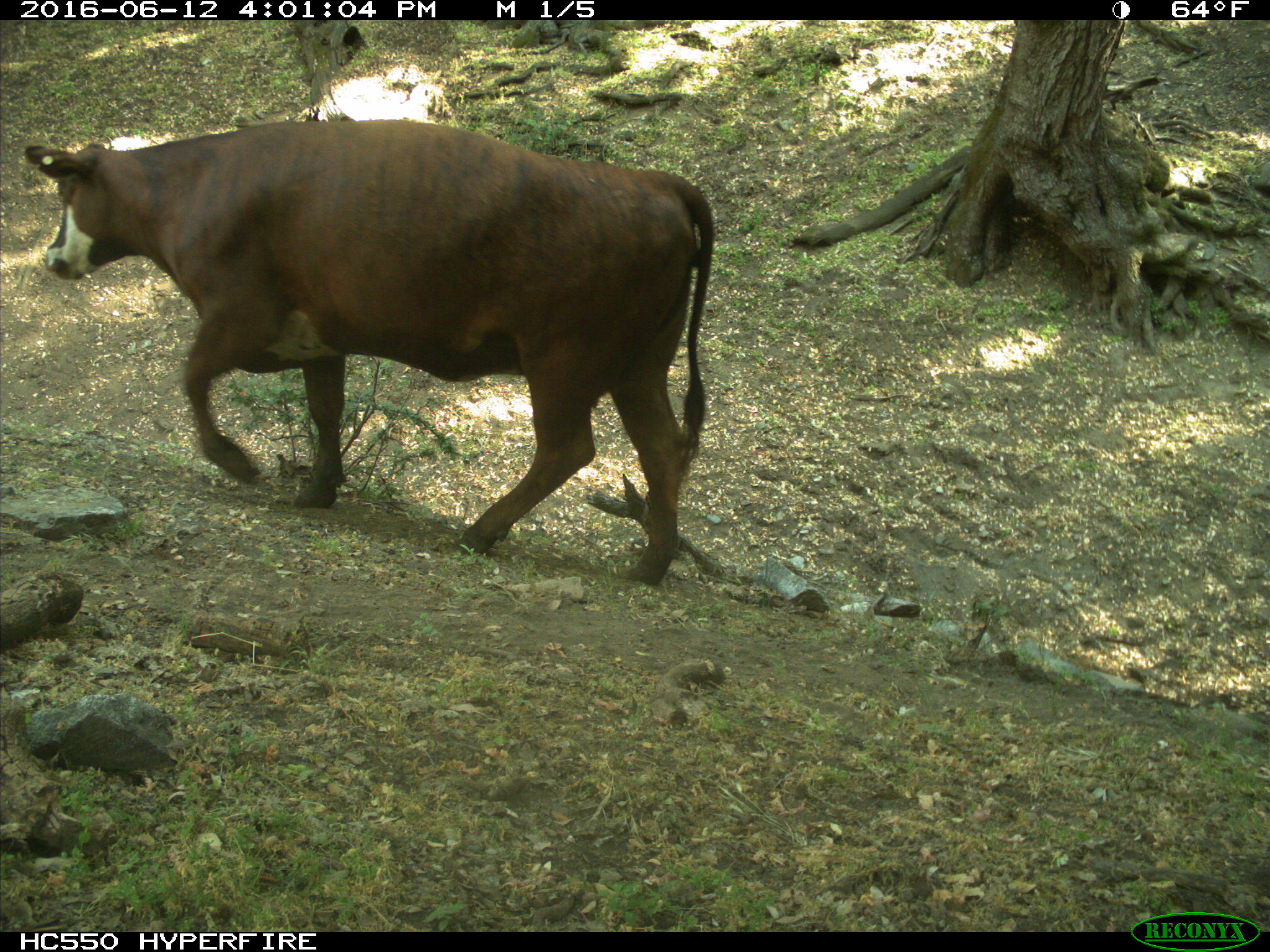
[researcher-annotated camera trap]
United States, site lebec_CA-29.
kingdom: Animalia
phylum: Chordata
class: Mammalia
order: Artiodactyla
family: Bovidae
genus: Bos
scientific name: Bos taurus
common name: domestic cow